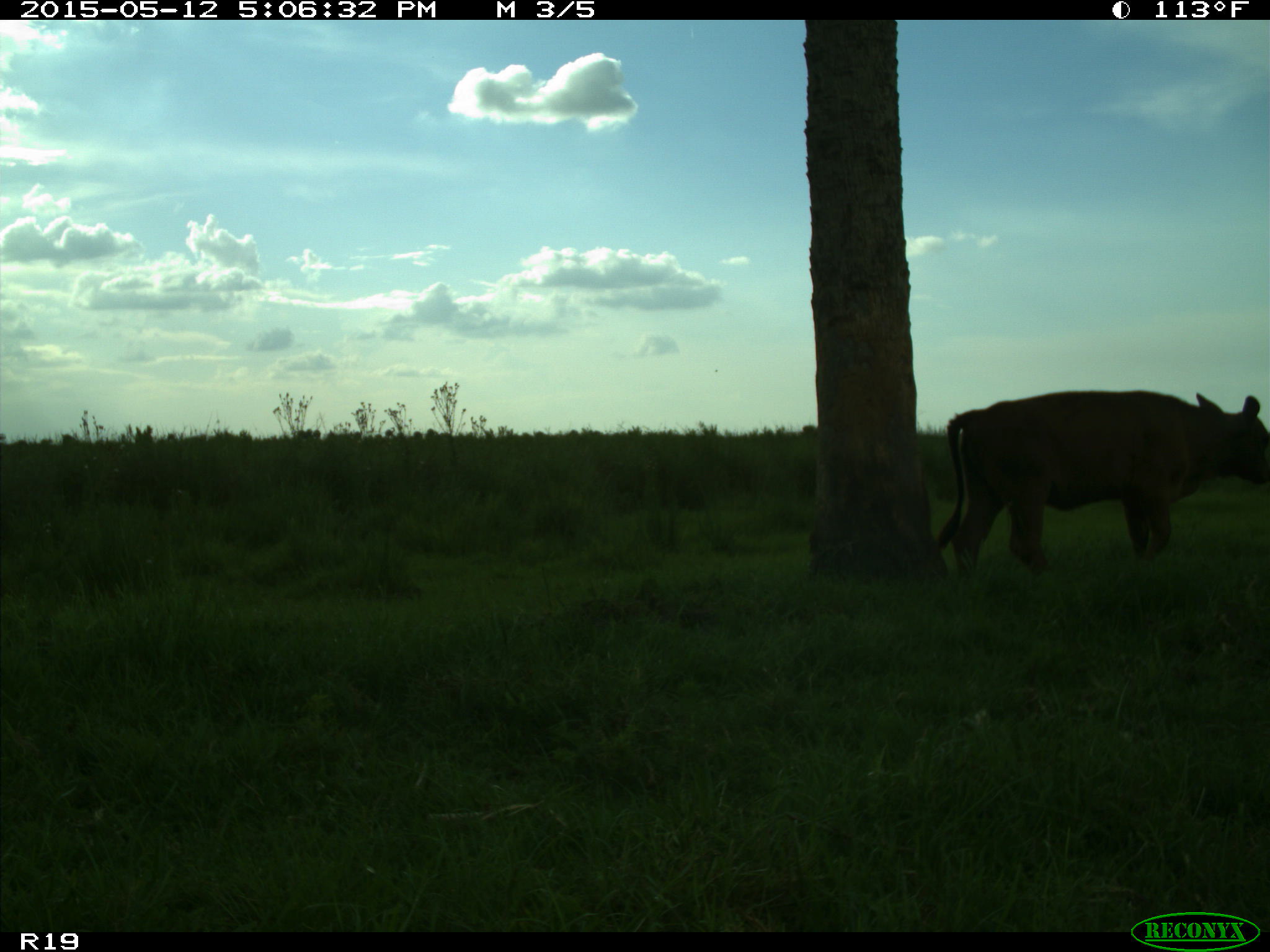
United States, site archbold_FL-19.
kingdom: Animalia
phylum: Chordata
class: Mammalia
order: Artiodactyla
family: Bovidae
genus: Bos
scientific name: Bos taurus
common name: domestic cow